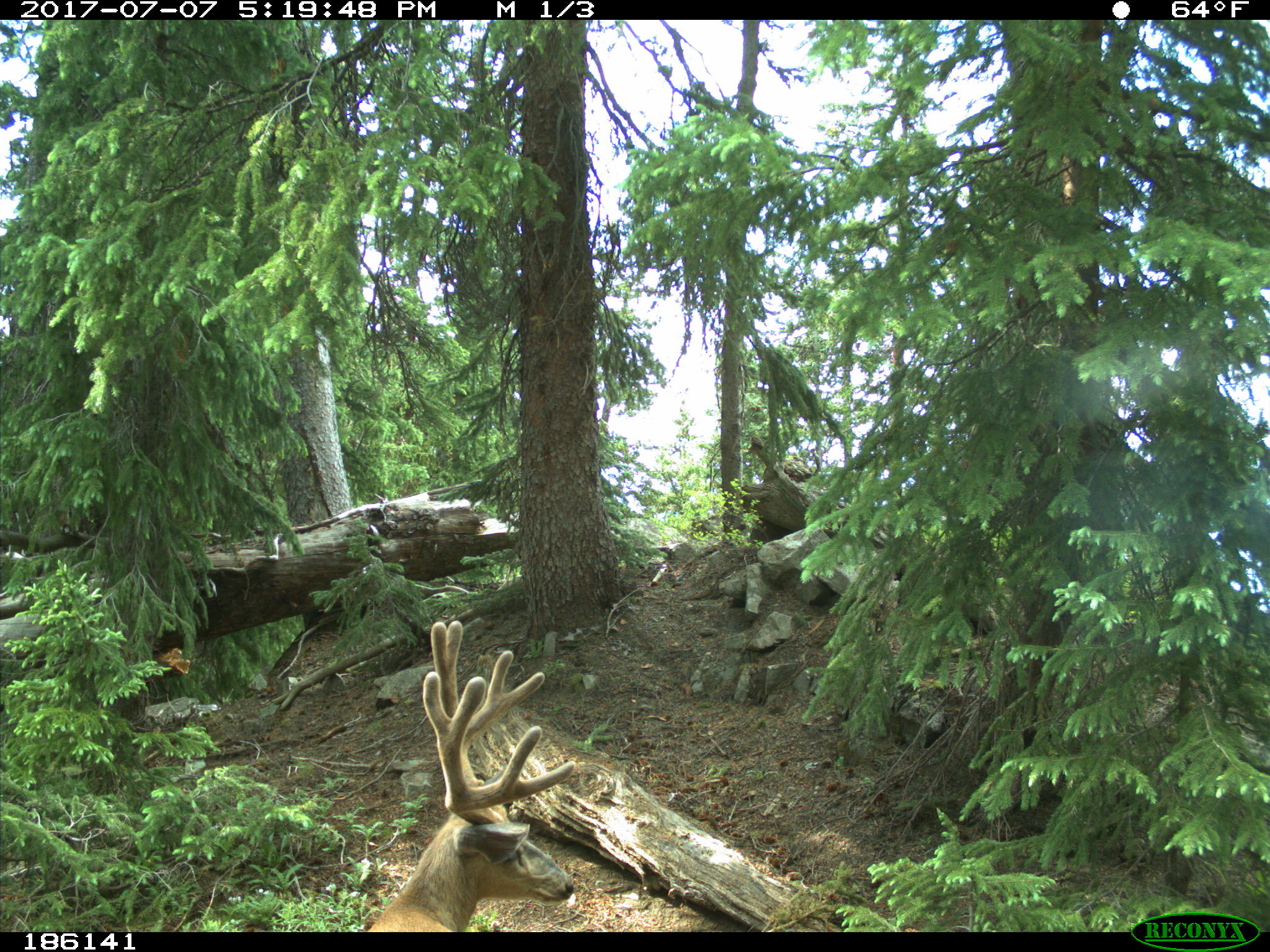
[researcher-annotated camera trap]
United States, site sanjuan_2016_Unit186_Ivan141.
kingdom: Animalia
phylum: Chordata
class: Mammalia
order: Artiodactyla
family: Cervidae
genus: Odocoileus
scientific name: Odocoileus hemionus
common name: mule deer